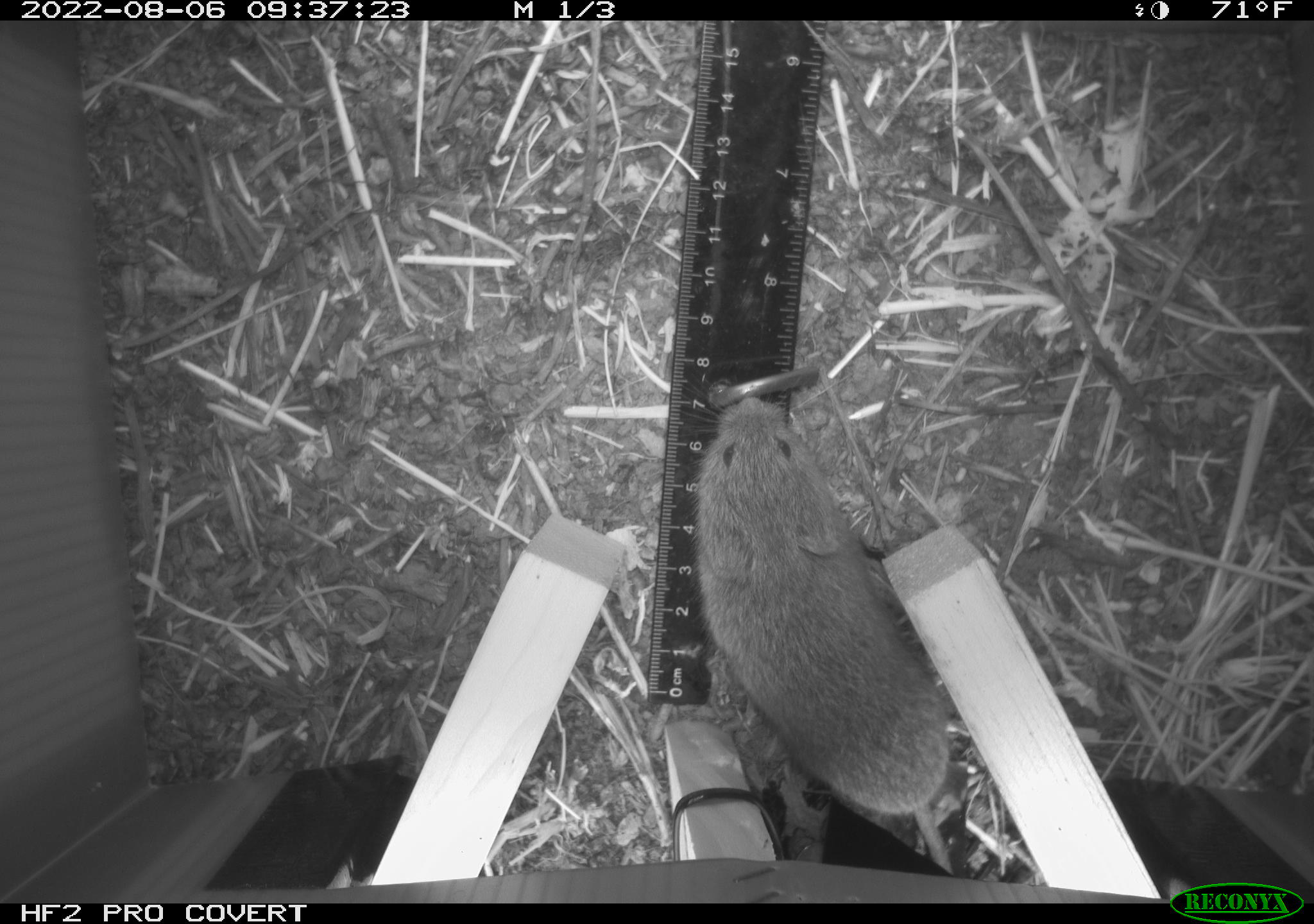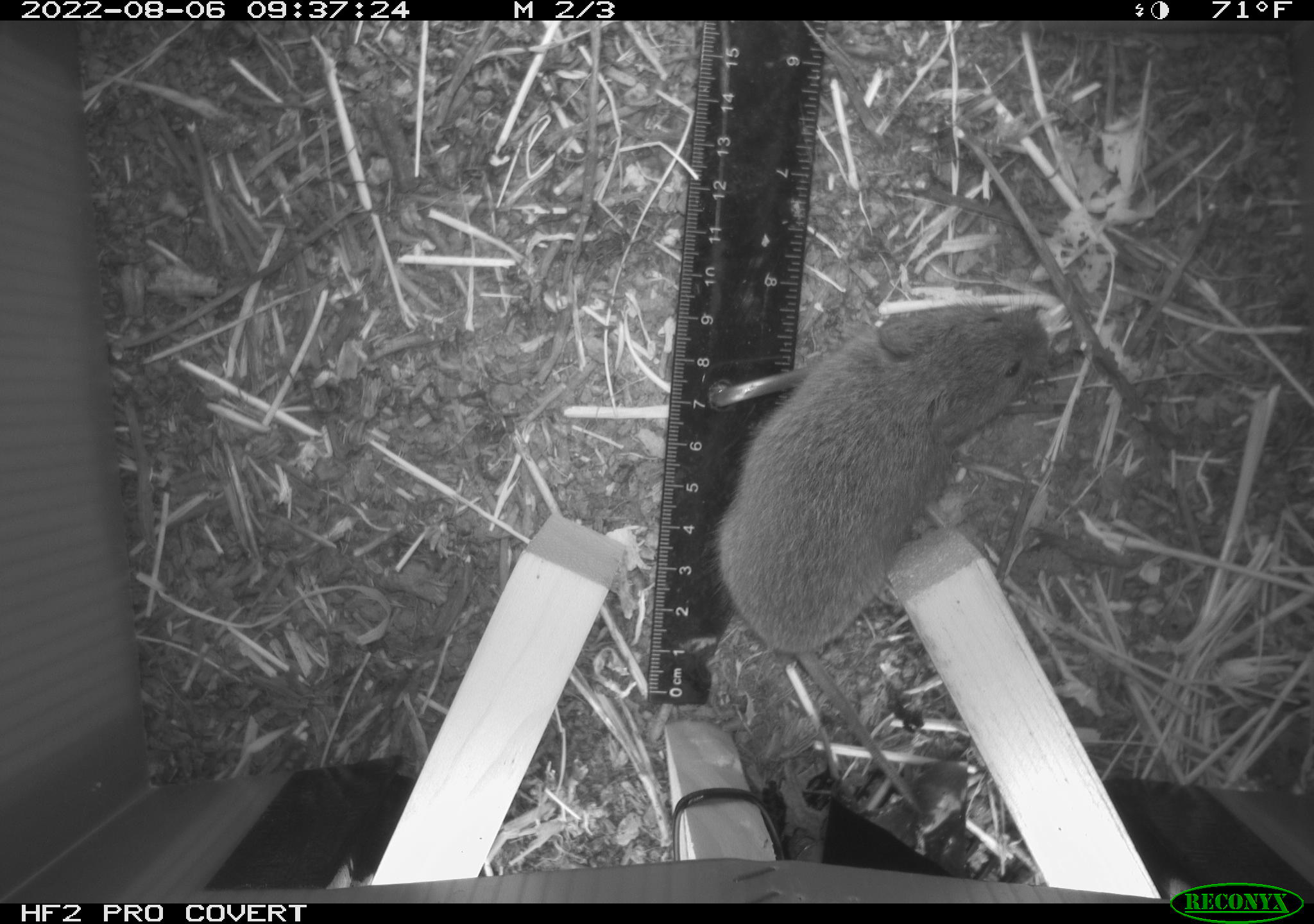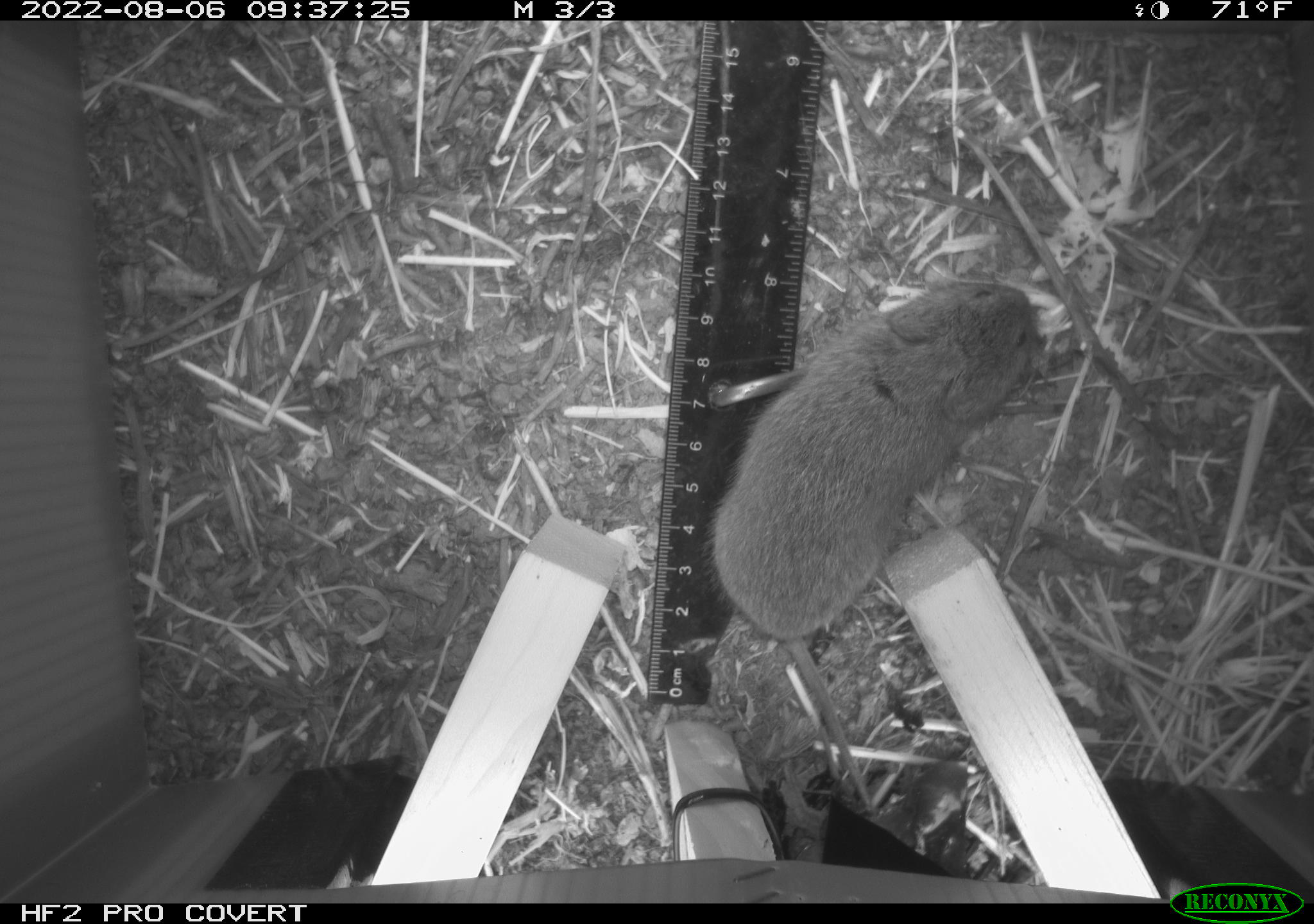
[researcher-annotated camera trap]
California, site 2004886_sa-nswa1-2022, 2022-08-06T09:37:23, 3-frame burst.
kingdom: Animalia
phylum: Chordata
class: Mammalia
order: Rodentia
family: Cricetidae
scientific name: Cricetidae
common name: hamsters, voles, lemmings, and allies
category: cricetidae family